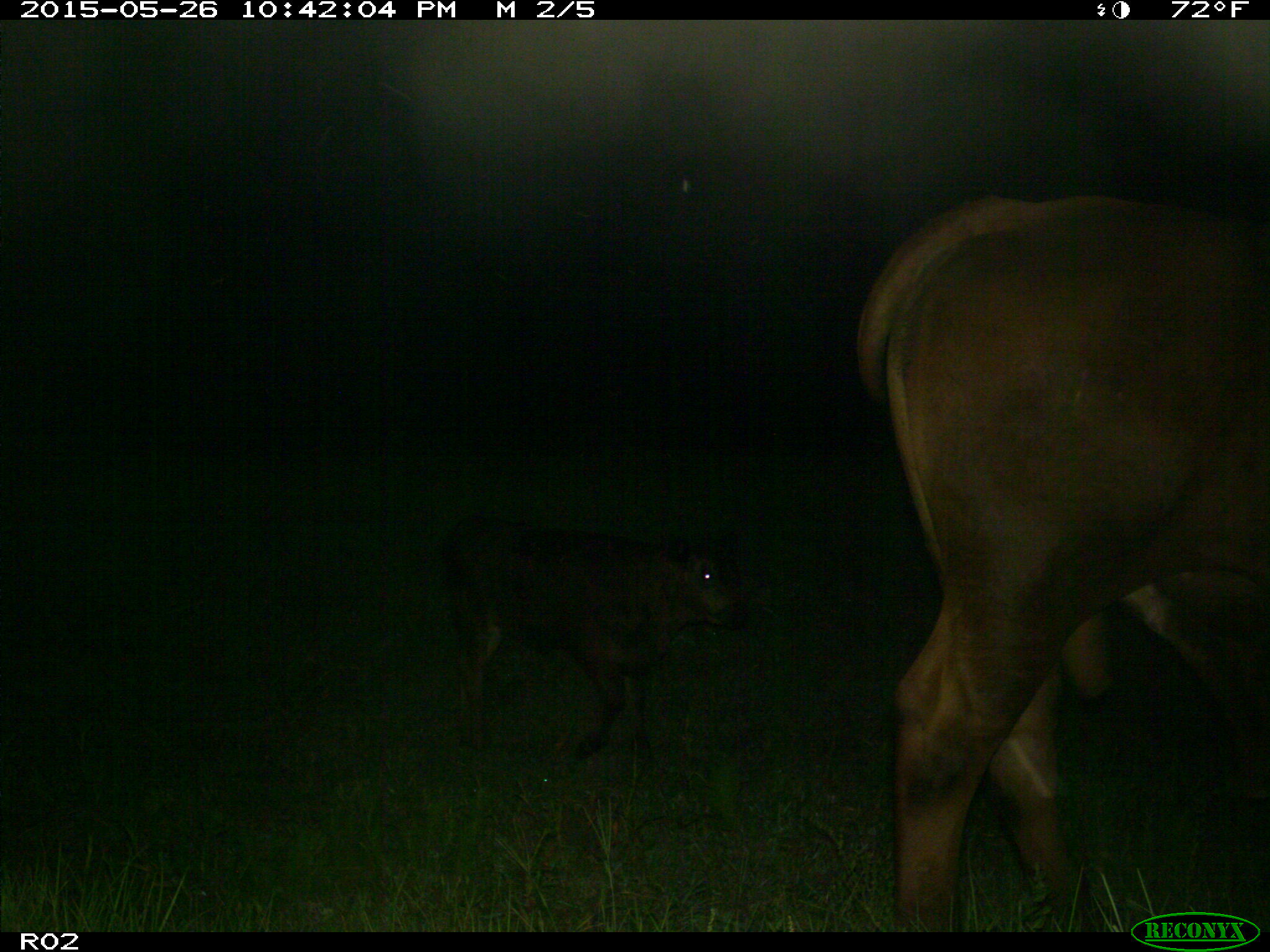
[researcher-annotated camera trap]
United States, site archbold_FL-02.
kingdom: Animalia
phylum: Chordata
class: Mammalia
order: Artiodactyla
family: Bovidae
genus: Bos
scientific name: Bos taurus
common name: domestic cow